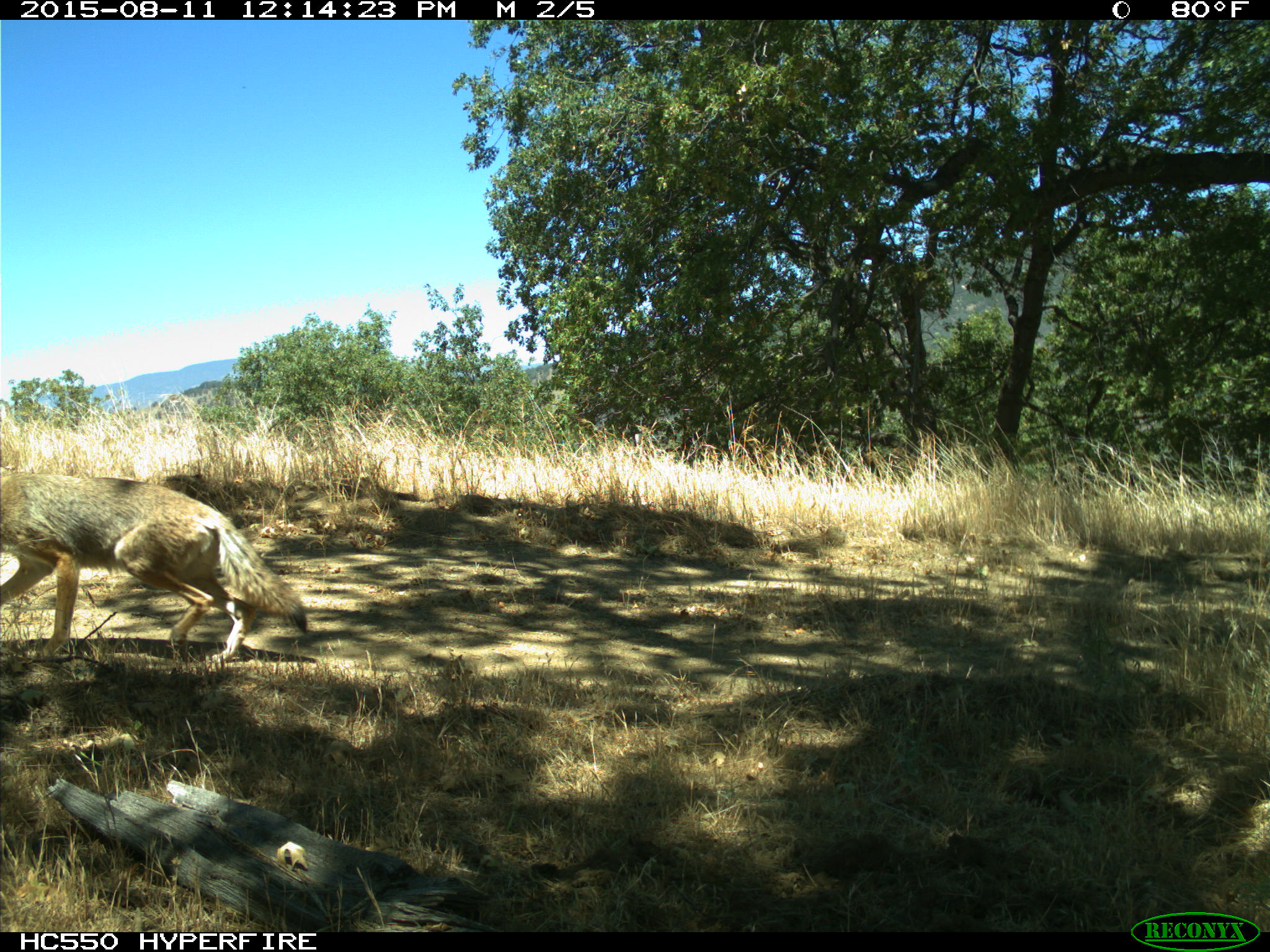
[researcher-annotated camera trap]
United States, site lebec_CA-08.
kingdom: Animalia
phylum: Chordata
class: Mammalia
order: Carnivora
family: Canidae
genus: Canis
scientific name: Canis latrans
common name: coyote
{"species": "Canis latrans (coyote)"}